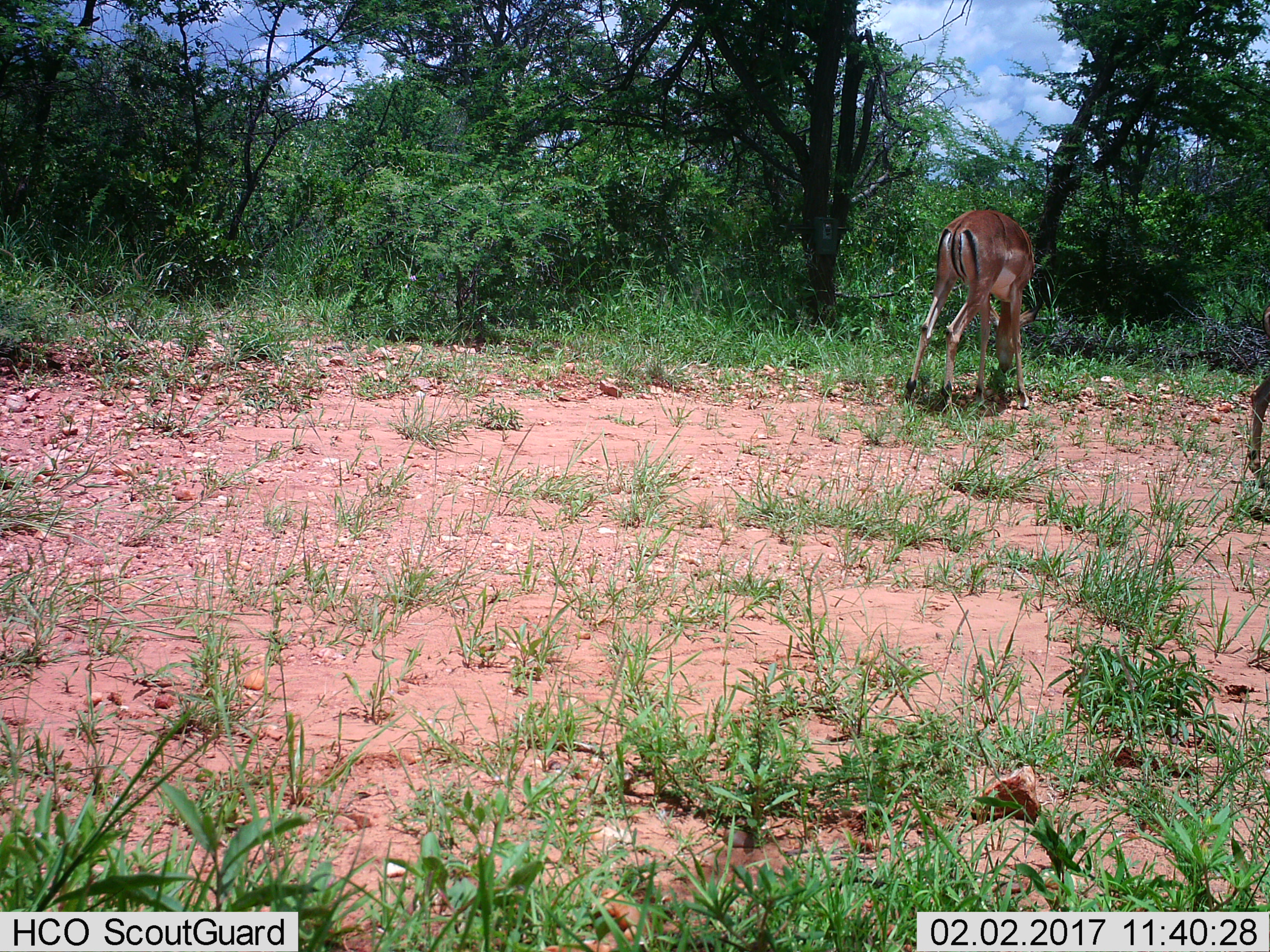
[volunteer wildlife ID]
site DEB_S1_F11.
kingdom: Animalia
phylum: Chordata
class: Mammalia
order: Artiodactyla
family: Bovidae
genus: Aepyceros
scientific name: Aepyceros melampus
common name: impala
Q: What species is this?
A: Impala (Aepyceros melampus).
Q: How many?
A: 2.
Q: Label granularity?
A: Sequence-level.